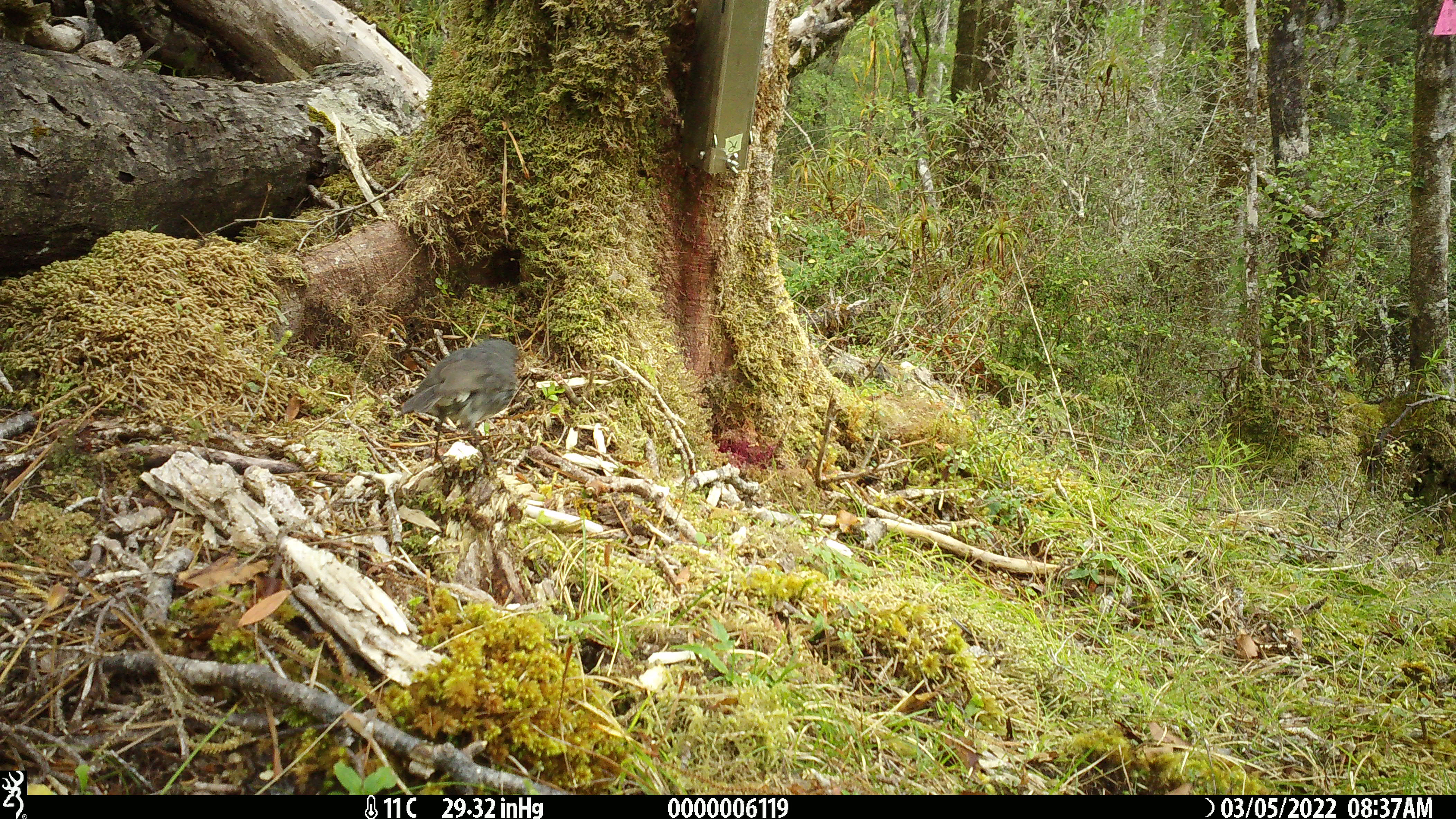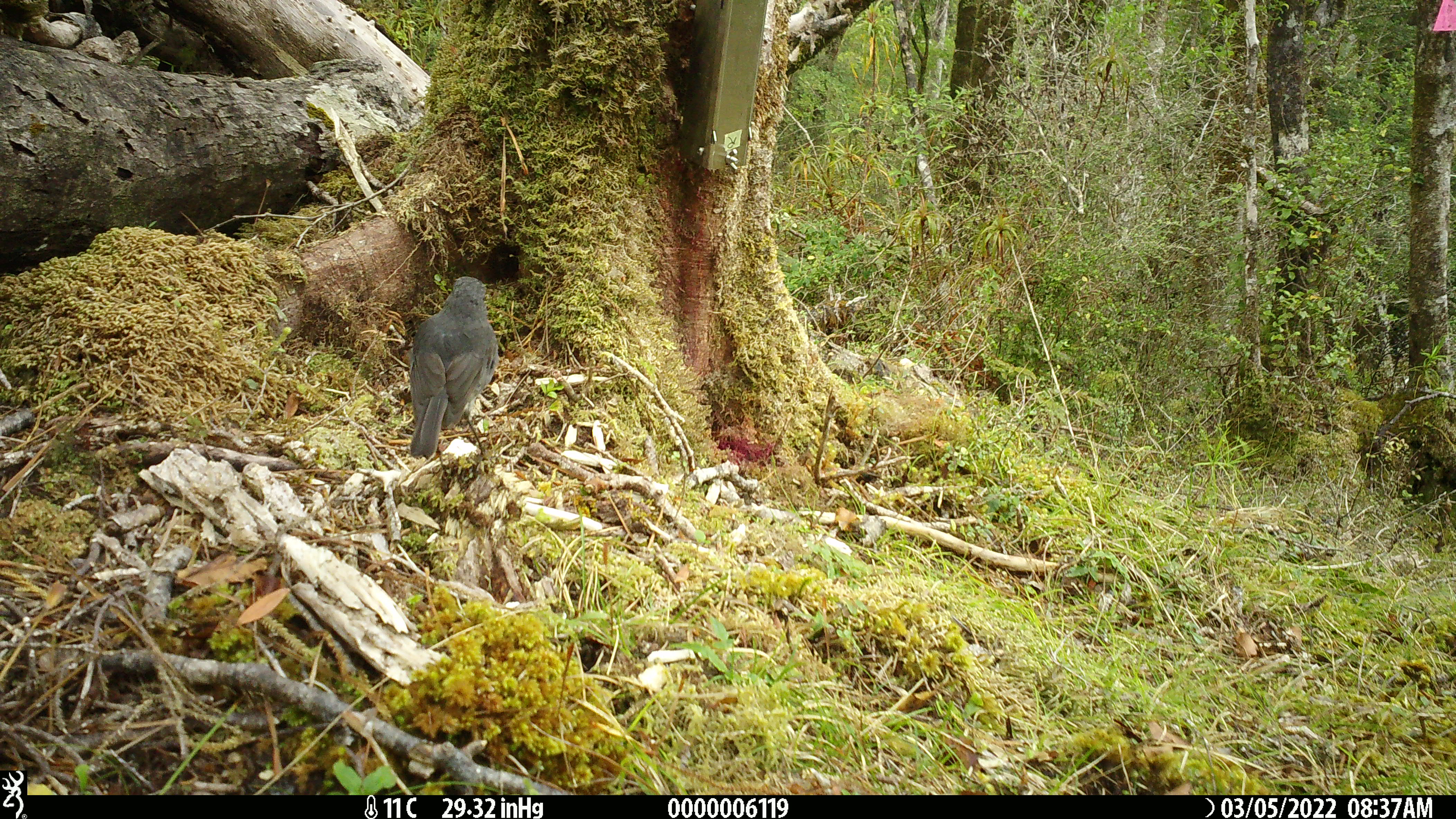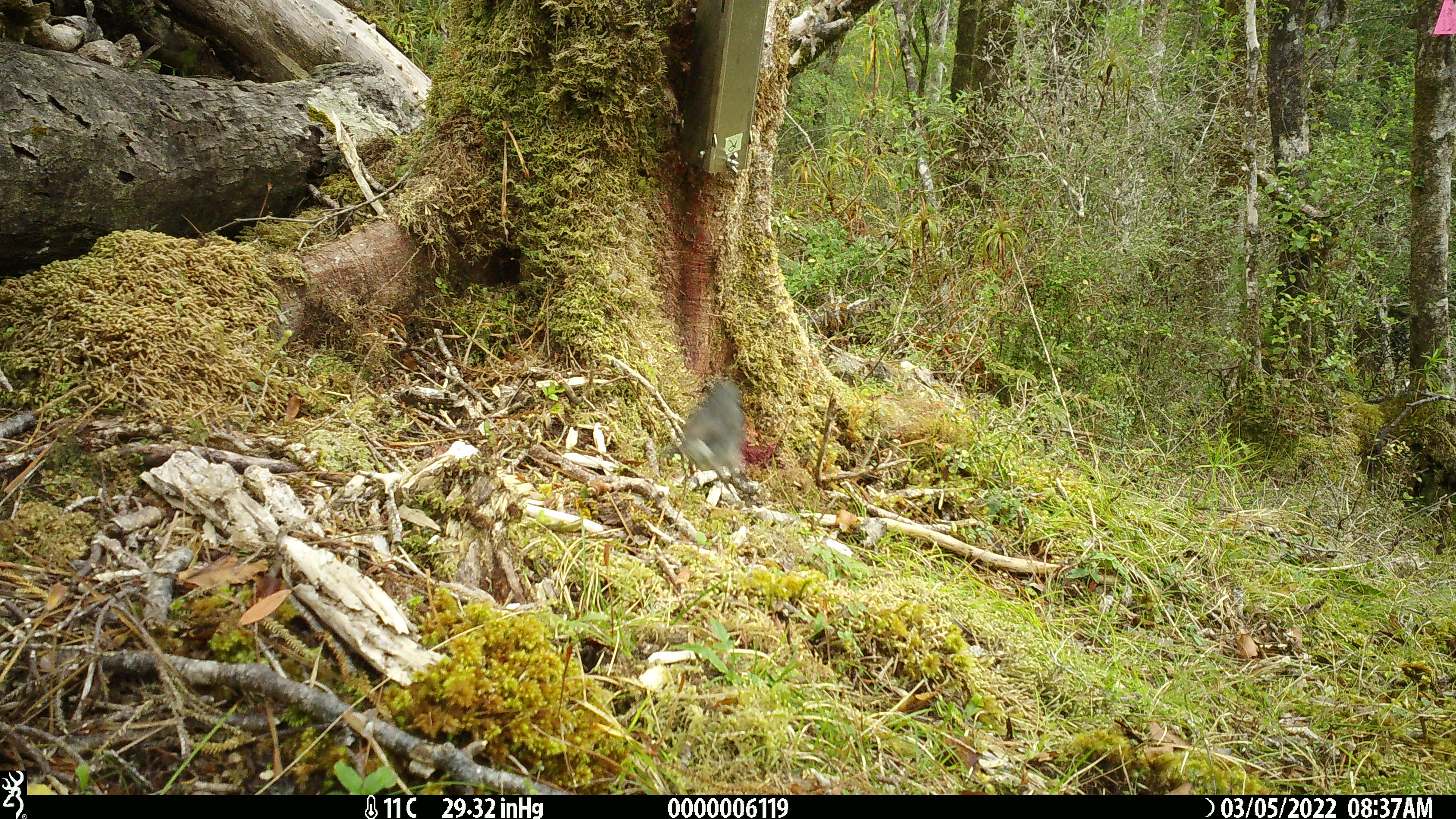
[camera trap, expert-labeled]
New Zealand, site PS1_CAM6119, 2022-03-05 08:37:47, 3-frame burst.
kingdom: Animalia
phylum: Chordata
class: Aves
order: Passeriformes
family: Petroicidae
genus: Petroica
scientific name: Petroica australis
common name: new zealand robin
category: robin